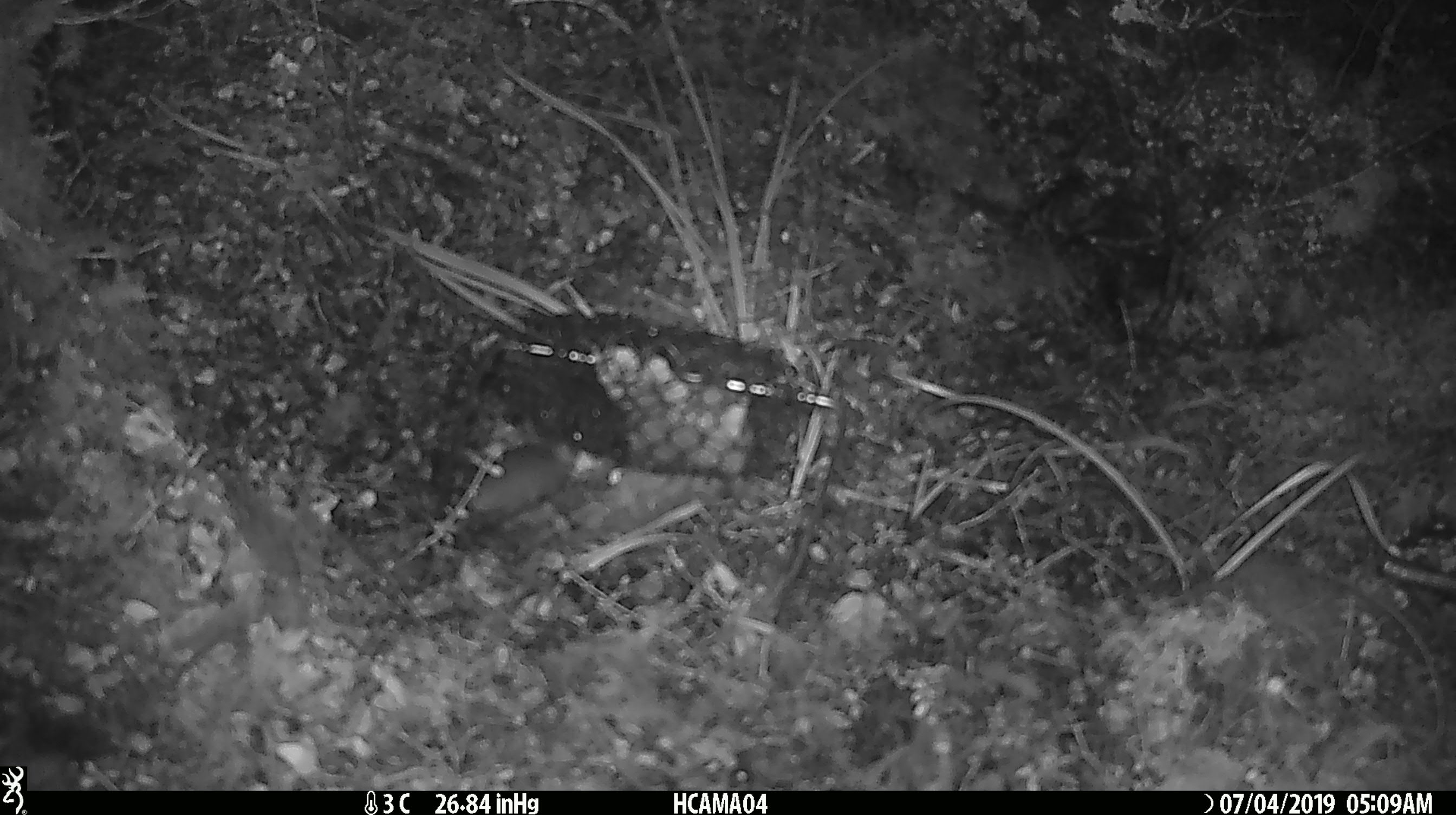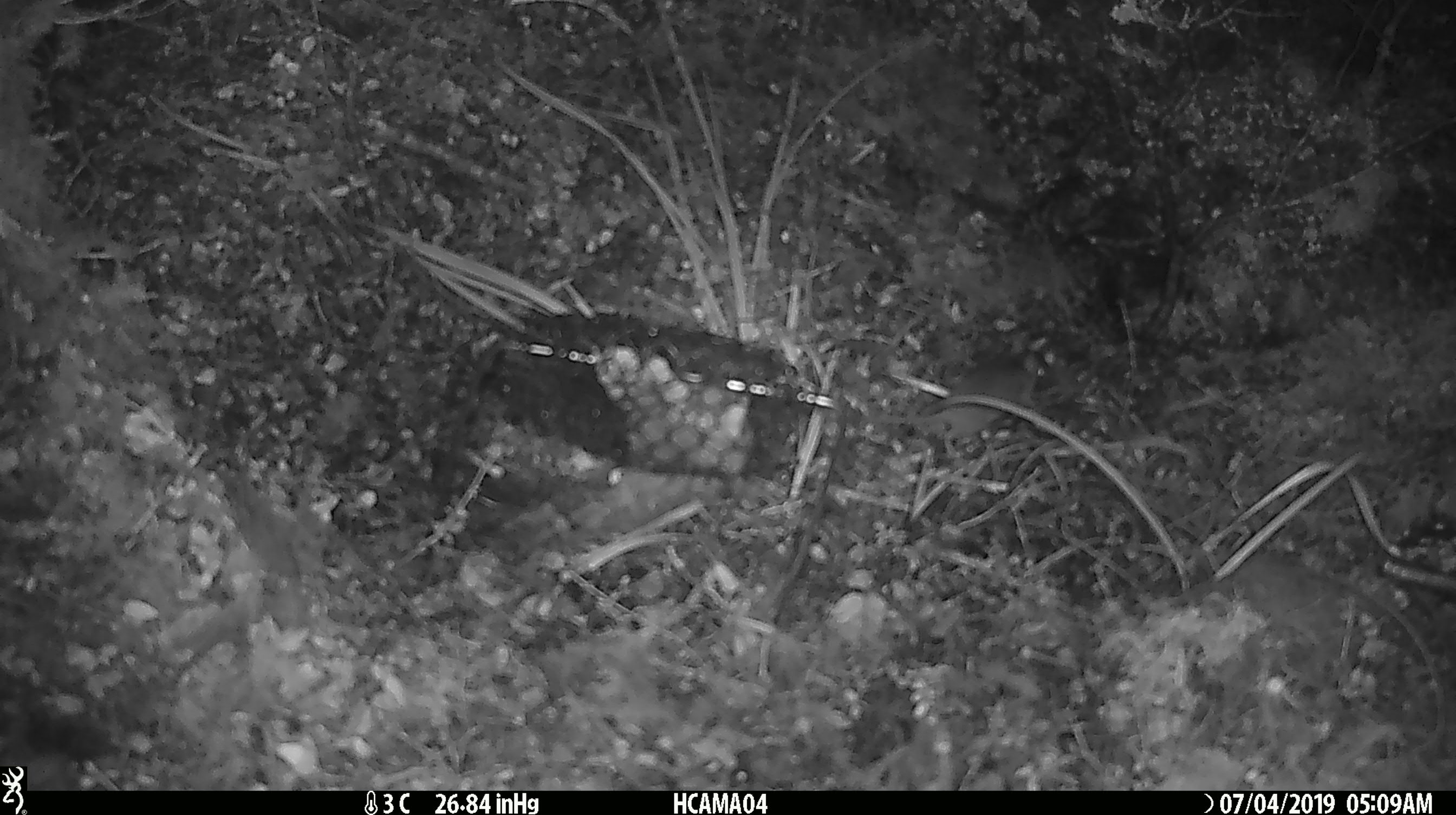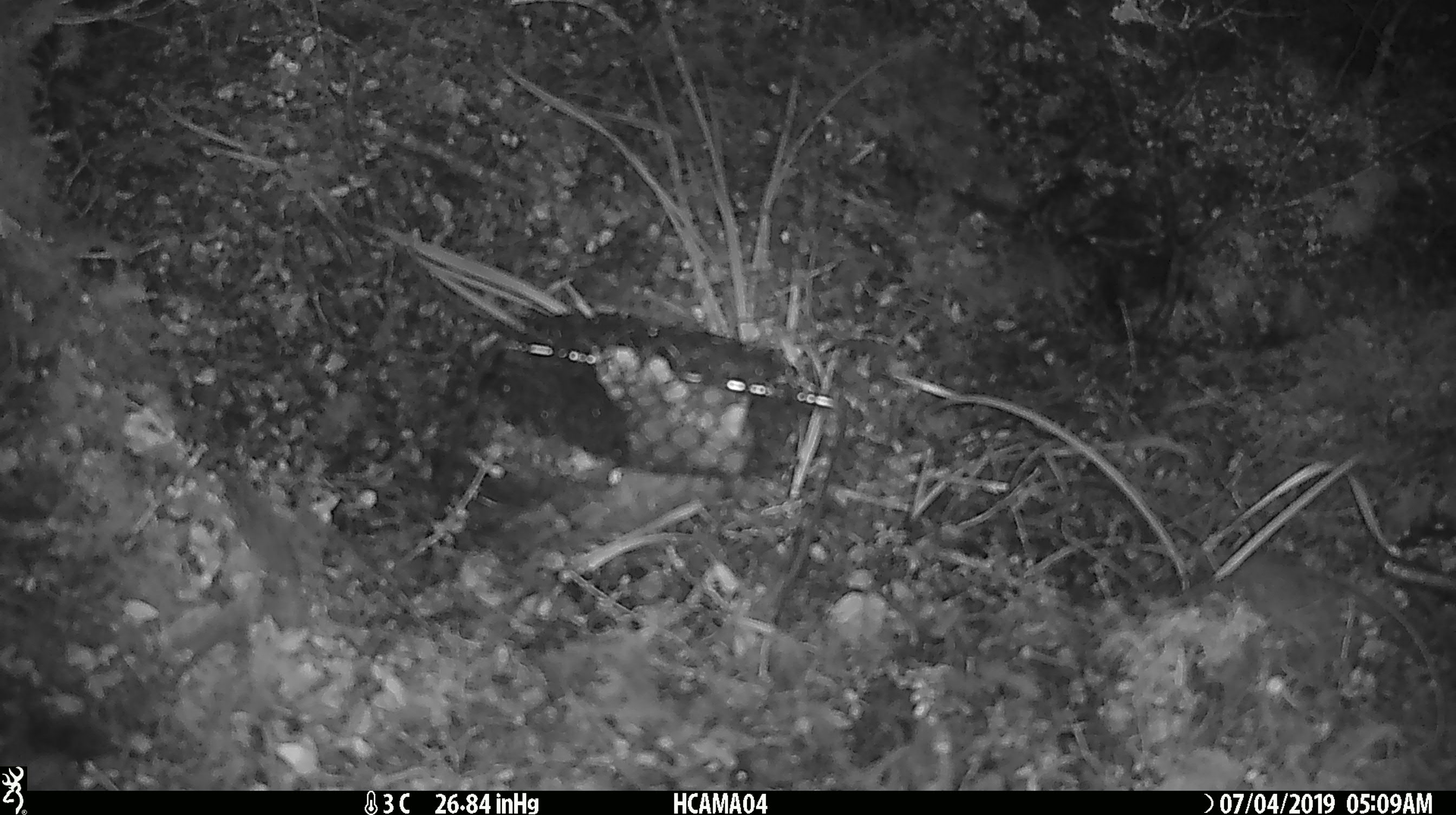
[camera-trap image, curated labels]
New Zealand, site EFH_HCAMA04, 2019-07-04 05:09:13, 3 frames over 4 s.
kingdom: Animalia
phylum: Chordata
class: Mammalia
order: Rodentia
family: Muridae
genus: Mus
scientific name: Mus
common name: mouse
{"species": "mouse (Mus)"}